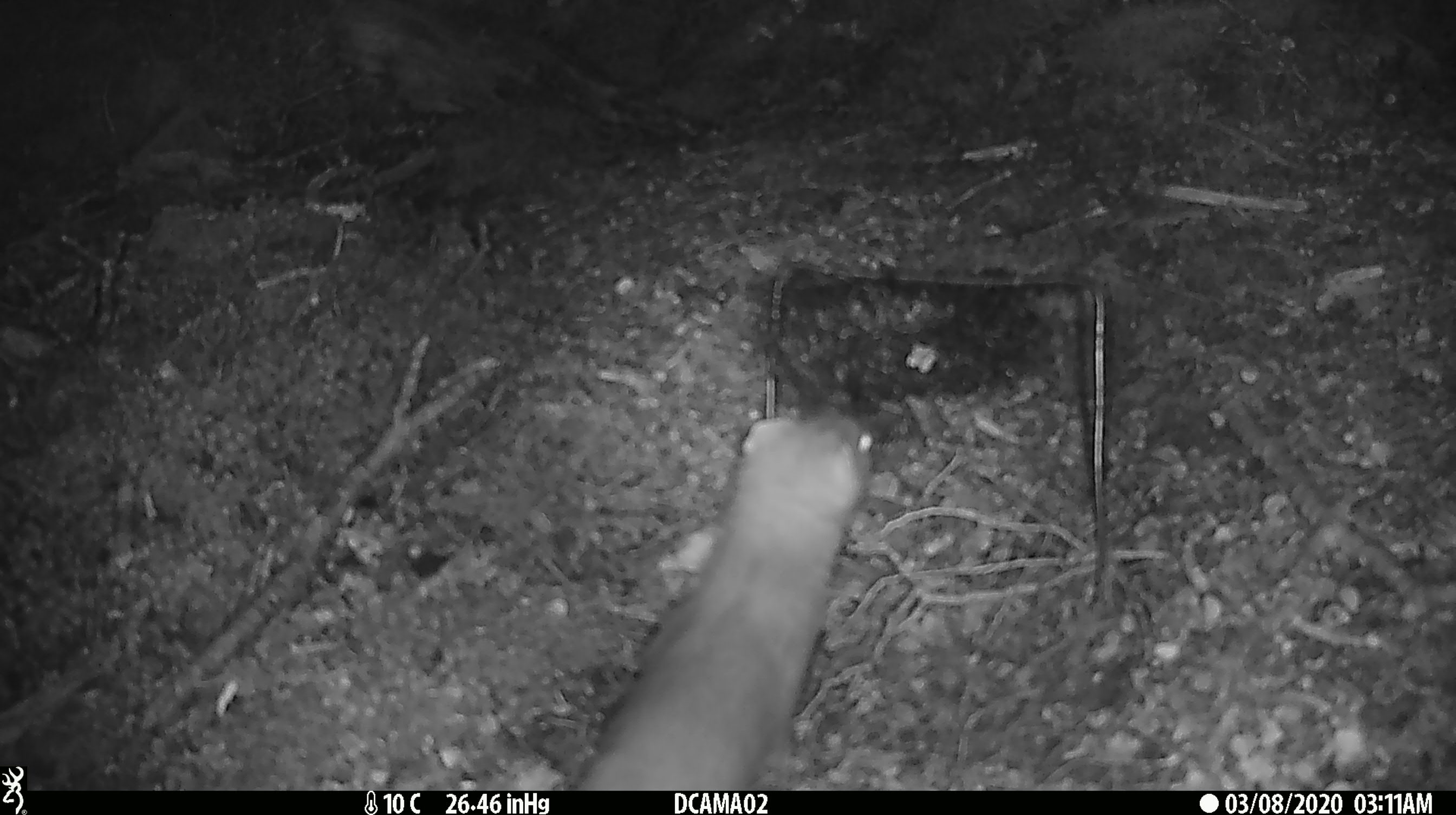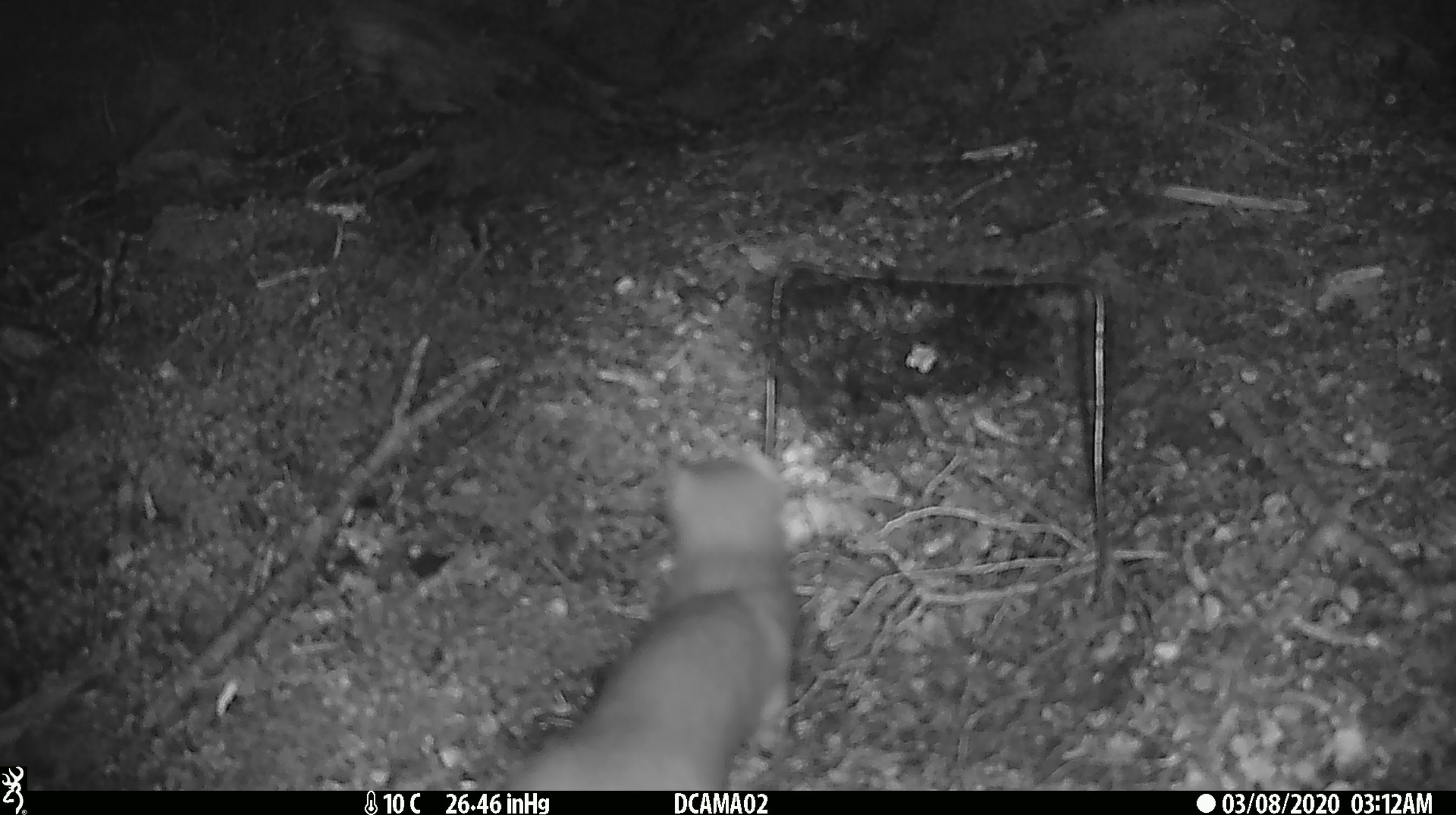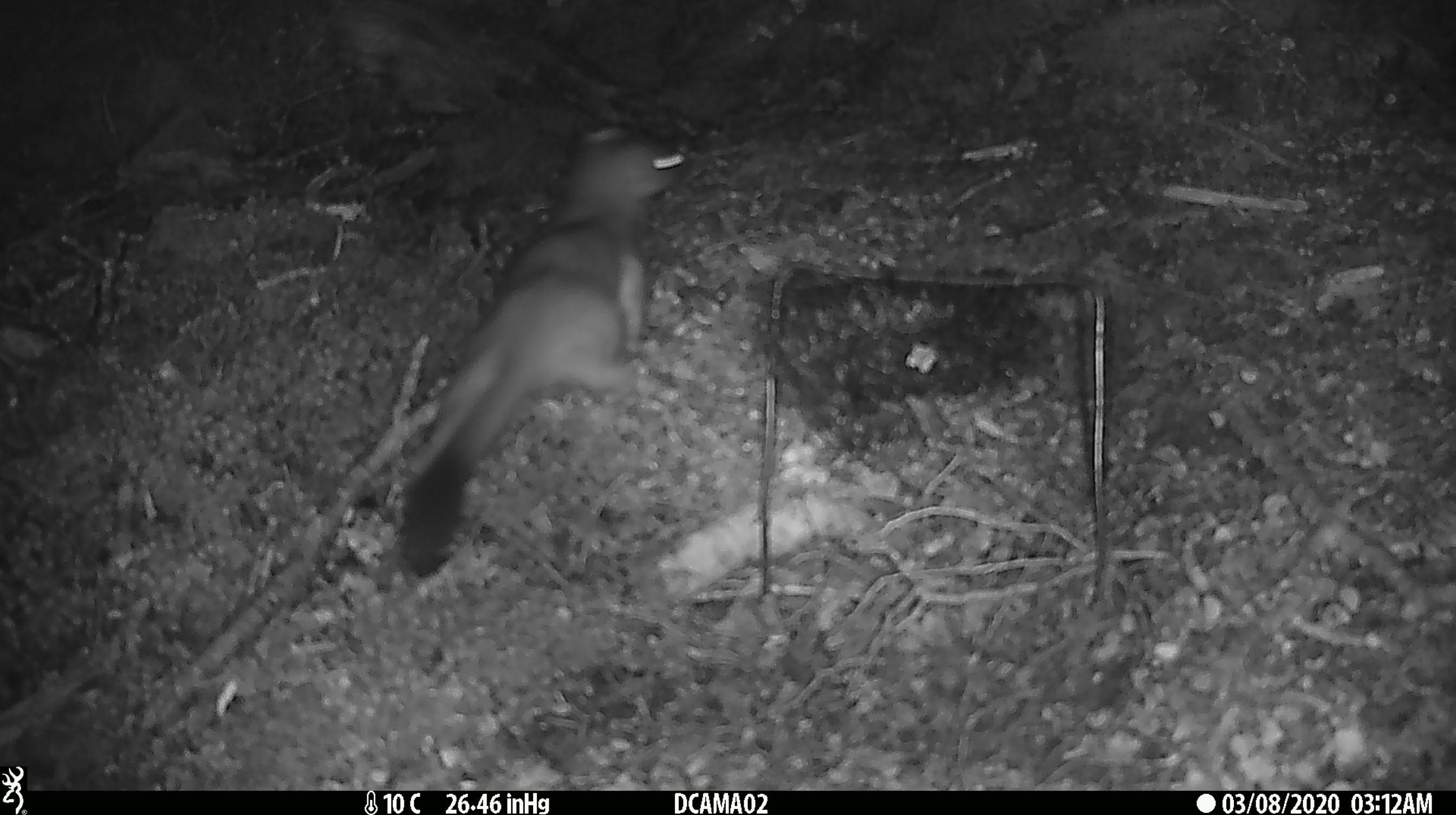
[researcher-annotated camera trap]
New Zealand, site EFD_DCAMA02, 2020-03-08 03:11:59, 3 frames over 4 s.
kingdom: Animalia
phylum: Chordata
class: Mammalia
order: Carnivora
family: Mustelidae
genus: Mustela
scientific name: Mustela erminea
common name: stoat